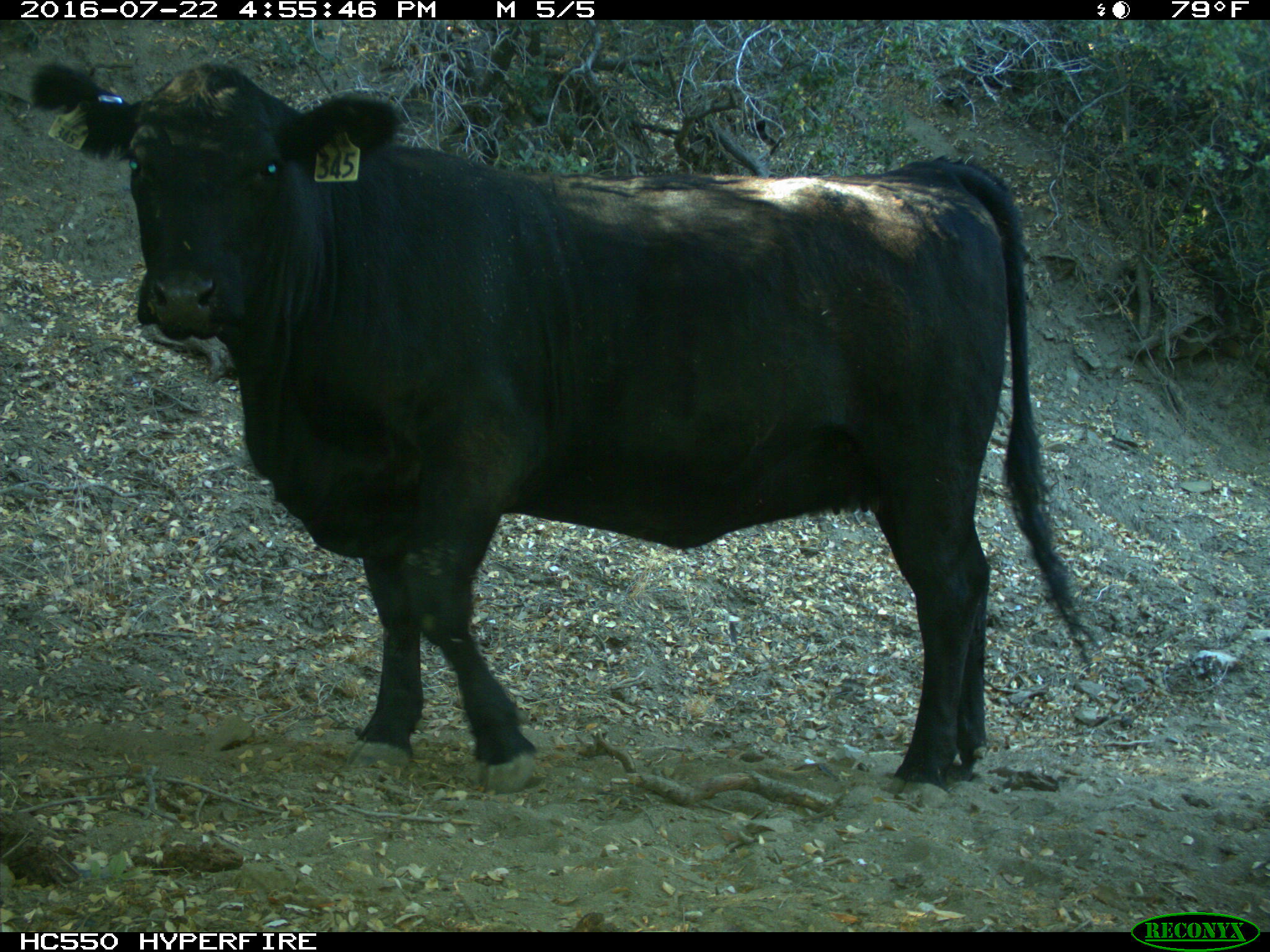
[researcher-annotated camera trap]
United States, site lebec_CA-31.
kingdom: Animalia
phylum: Chordata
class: Mammalia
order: Artiodactyla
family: Bovidae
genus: Bos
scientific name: Bos taurus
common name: domestic cow